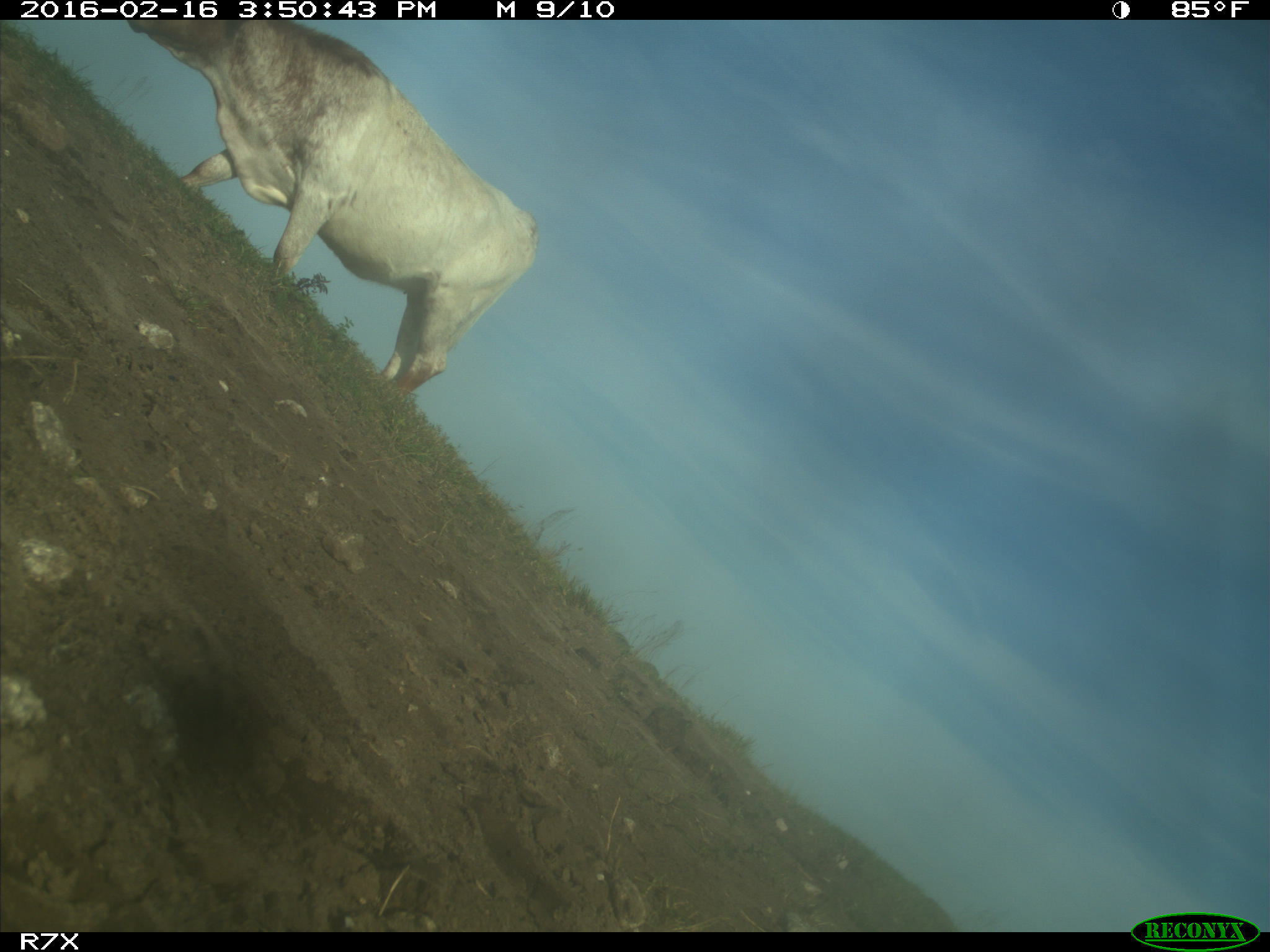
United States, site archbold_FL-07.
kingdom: Animalia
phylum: Chordata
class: Mammalia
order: Artiodactyla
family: Bovidae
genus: Bos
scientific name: Bos taurus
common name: domestic cow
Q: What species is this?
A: Bos taurus (domestic cow).